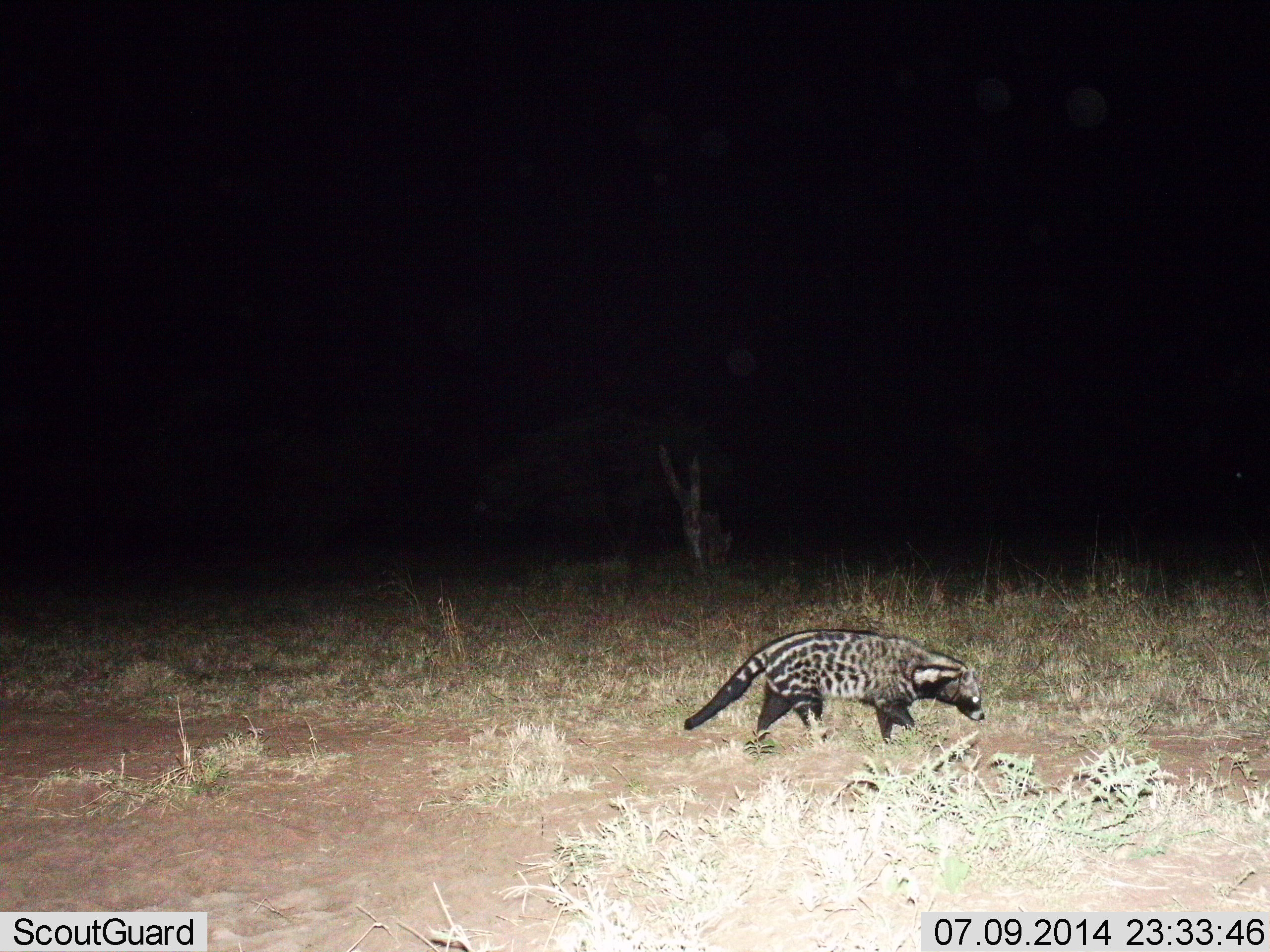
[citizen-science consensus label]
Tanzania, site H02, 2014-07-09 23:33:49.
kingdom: Animalia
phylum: Chordata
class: Mammalia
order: Carnivora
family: Viverridae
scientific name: Viverridae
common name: civet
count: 1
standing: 20%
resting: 0%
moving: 80%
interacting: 0%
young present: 0%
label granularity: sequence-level